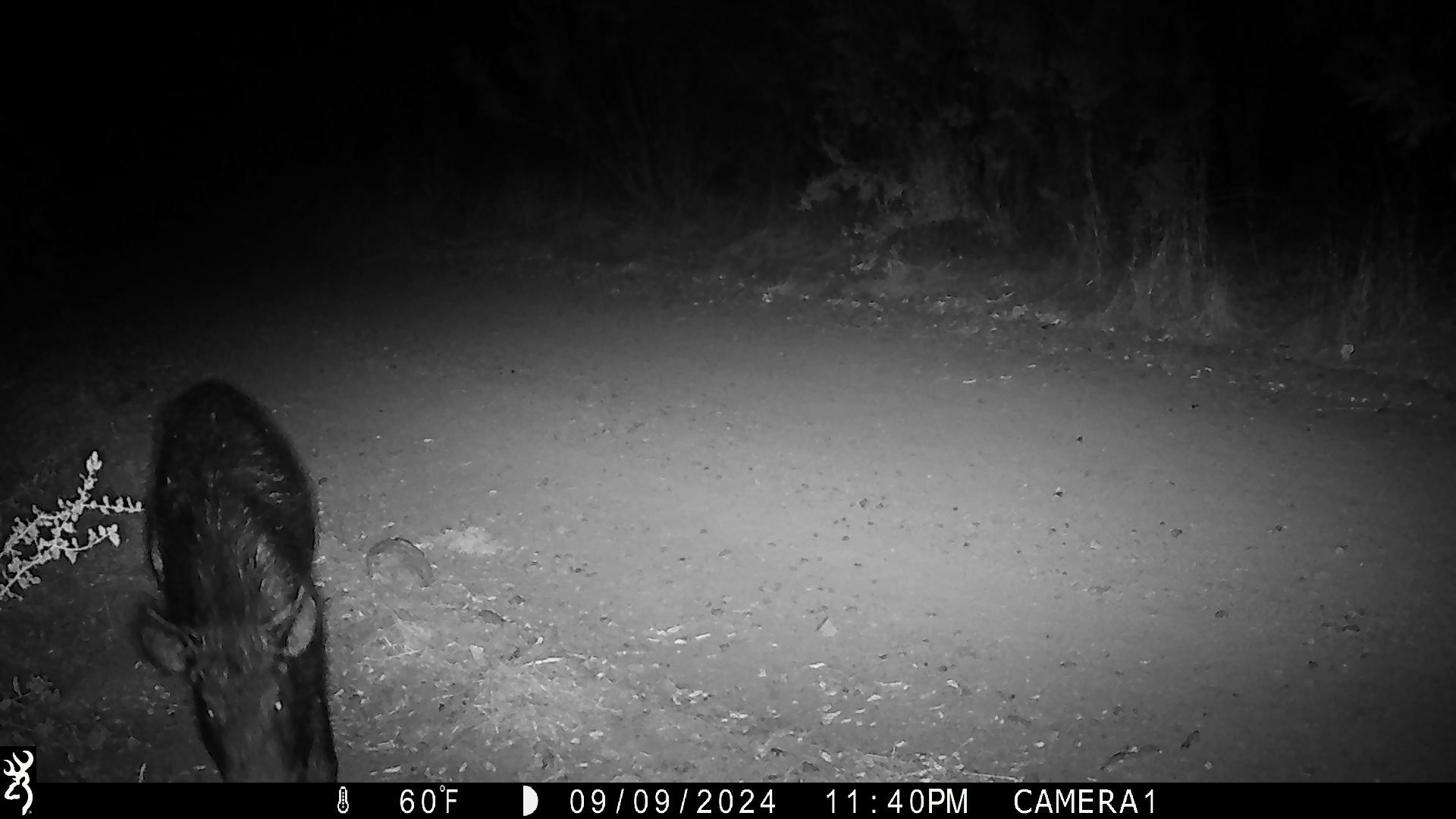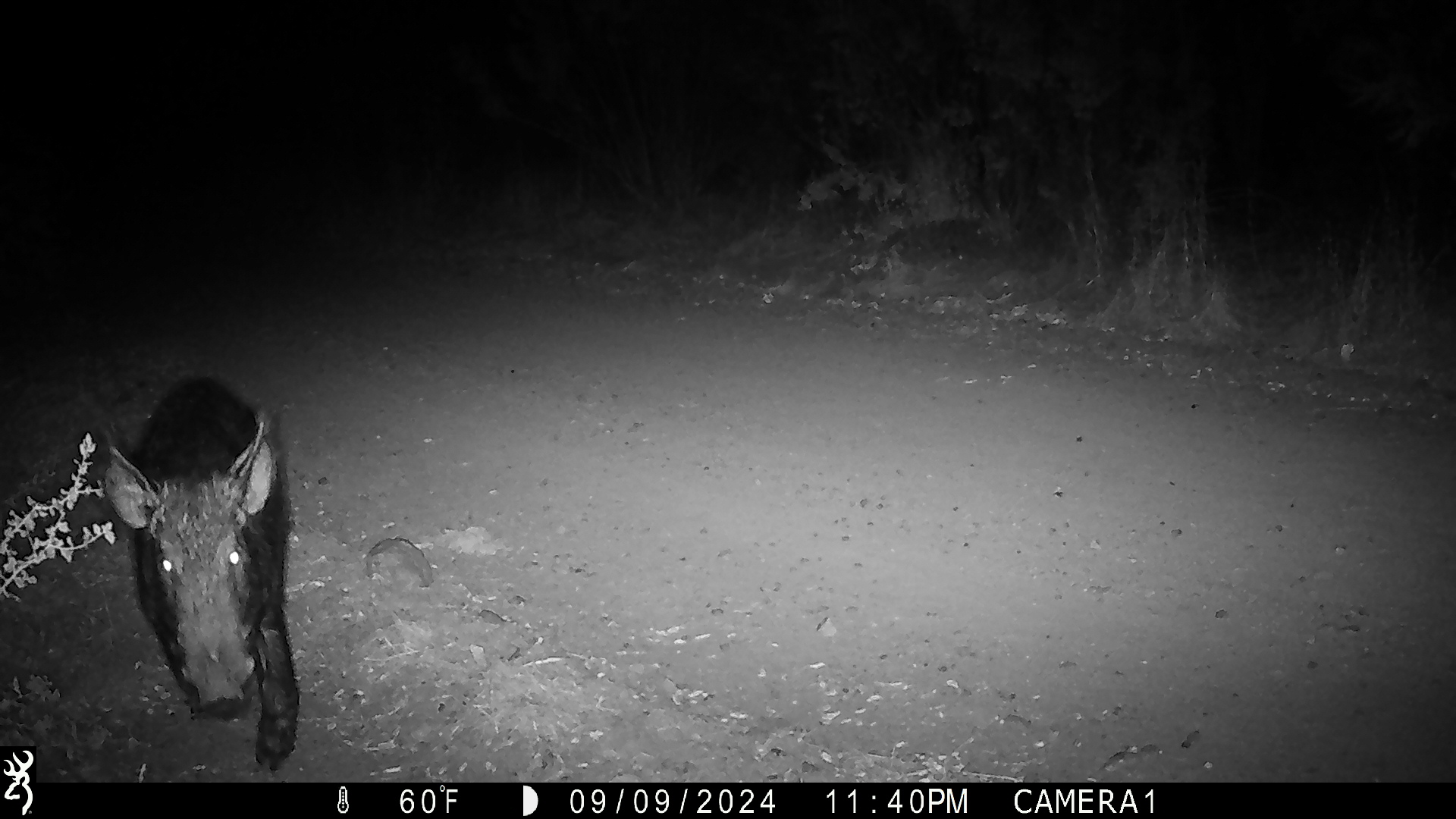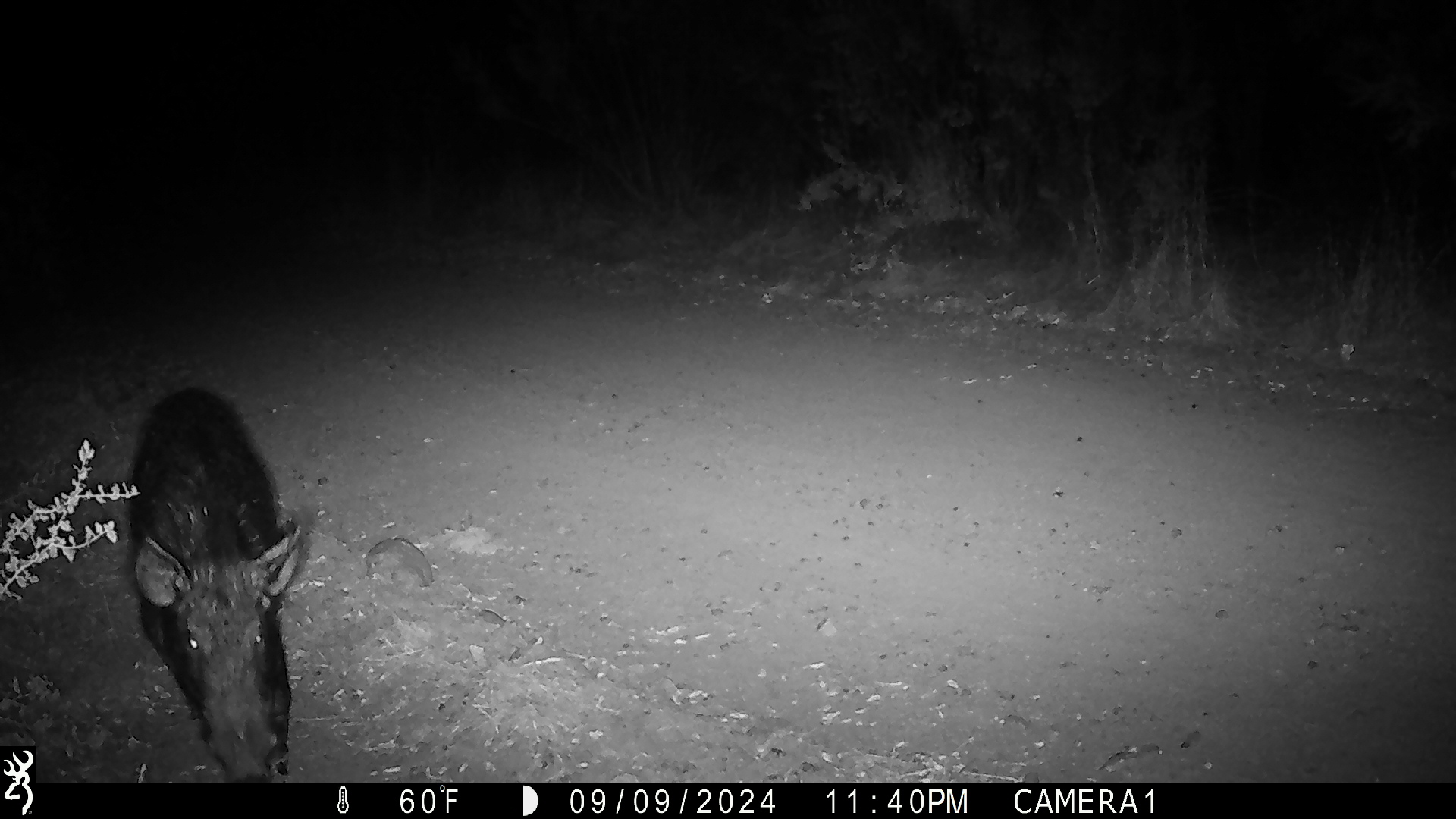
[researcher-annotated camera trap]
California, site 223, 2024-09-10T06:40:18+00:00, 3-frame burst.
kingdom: Animalia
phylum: Chordata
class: Mammalia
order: Artiodactyla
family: Suidae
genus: Sus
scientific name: Sus scrofa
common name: wild boar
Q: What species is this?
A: Wild boar (Sus scrofa).